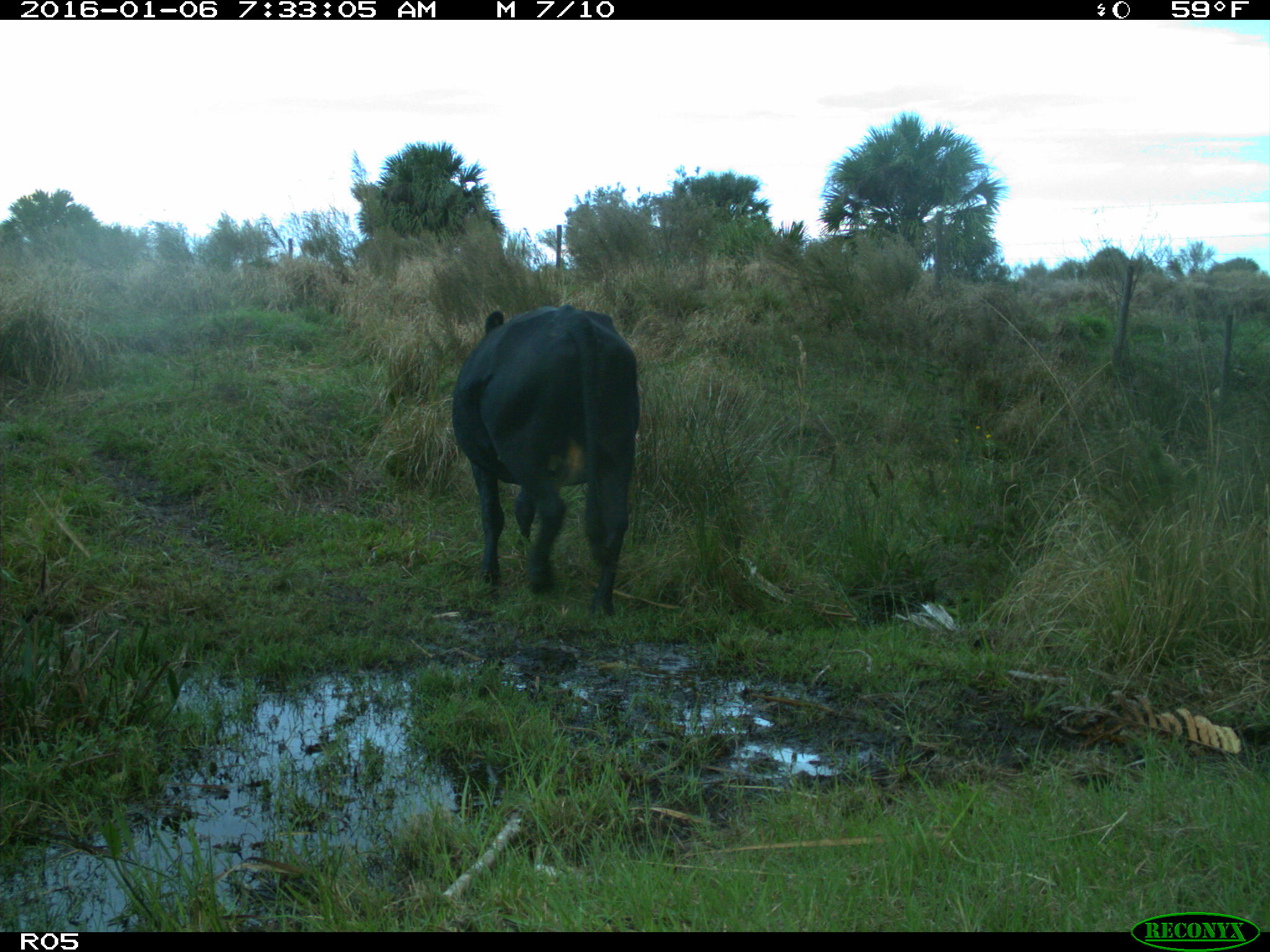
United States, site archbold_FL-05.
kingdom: Animalia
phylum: Chordata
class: Mammalia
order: Artiodactyla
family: Bovidae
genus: Bos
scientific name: Bos taurus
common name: domestic cow